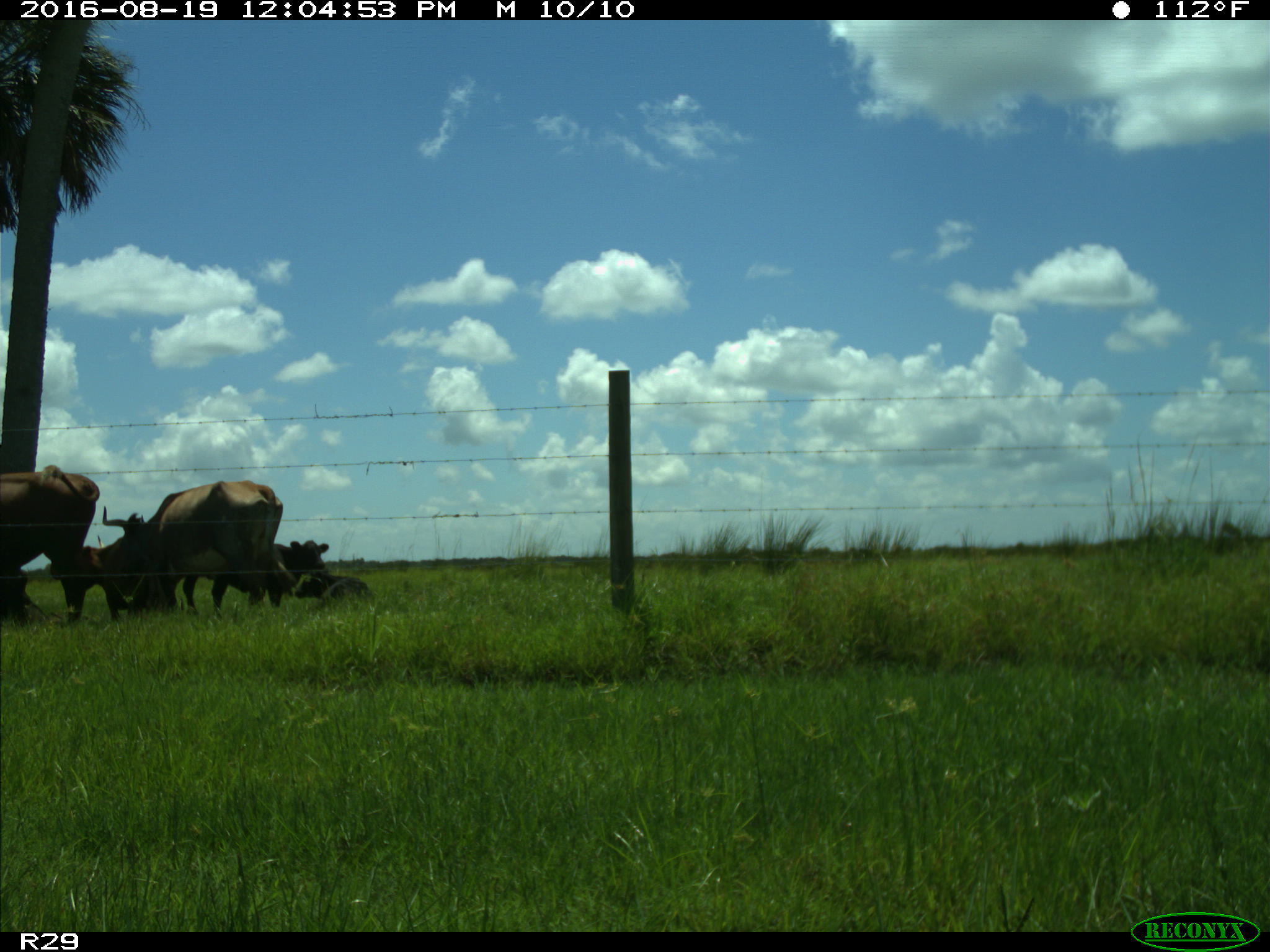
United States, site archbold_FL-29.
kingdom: Animalia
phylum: Chordata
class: Mammalia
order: Artiodactyla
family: Bovidae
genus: Bos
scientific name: Bos taurus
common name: domestic cow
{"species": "Bos taurus (domestic cow)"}